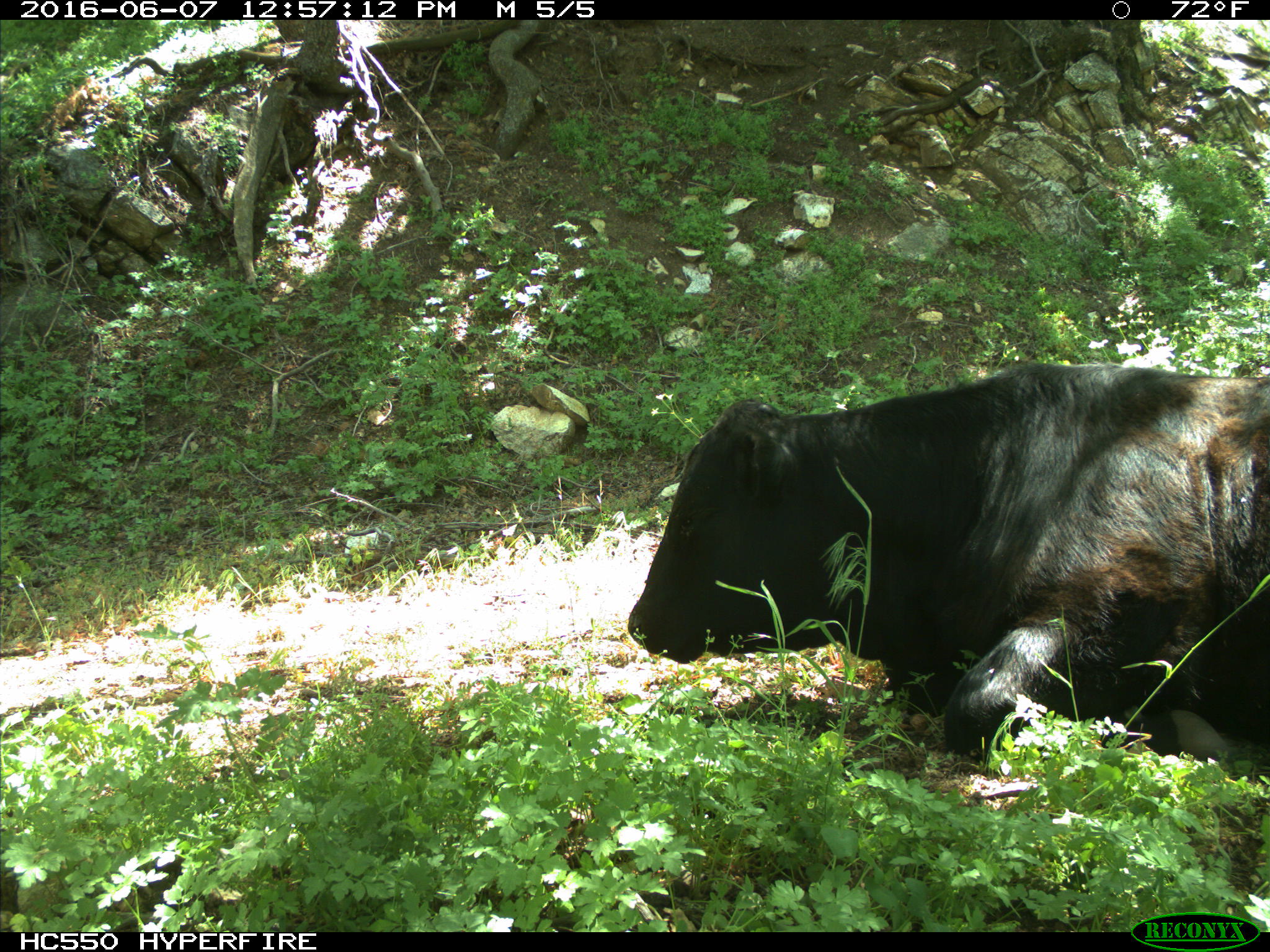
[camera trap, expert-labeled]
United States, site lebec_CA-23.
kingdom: Animalia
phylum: Chordata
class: Mammalia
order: Artiodactyla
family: Bovidae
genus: Bos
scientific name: Bos taurus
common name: domestic cow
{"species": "Bos taurus (domestic cow)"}